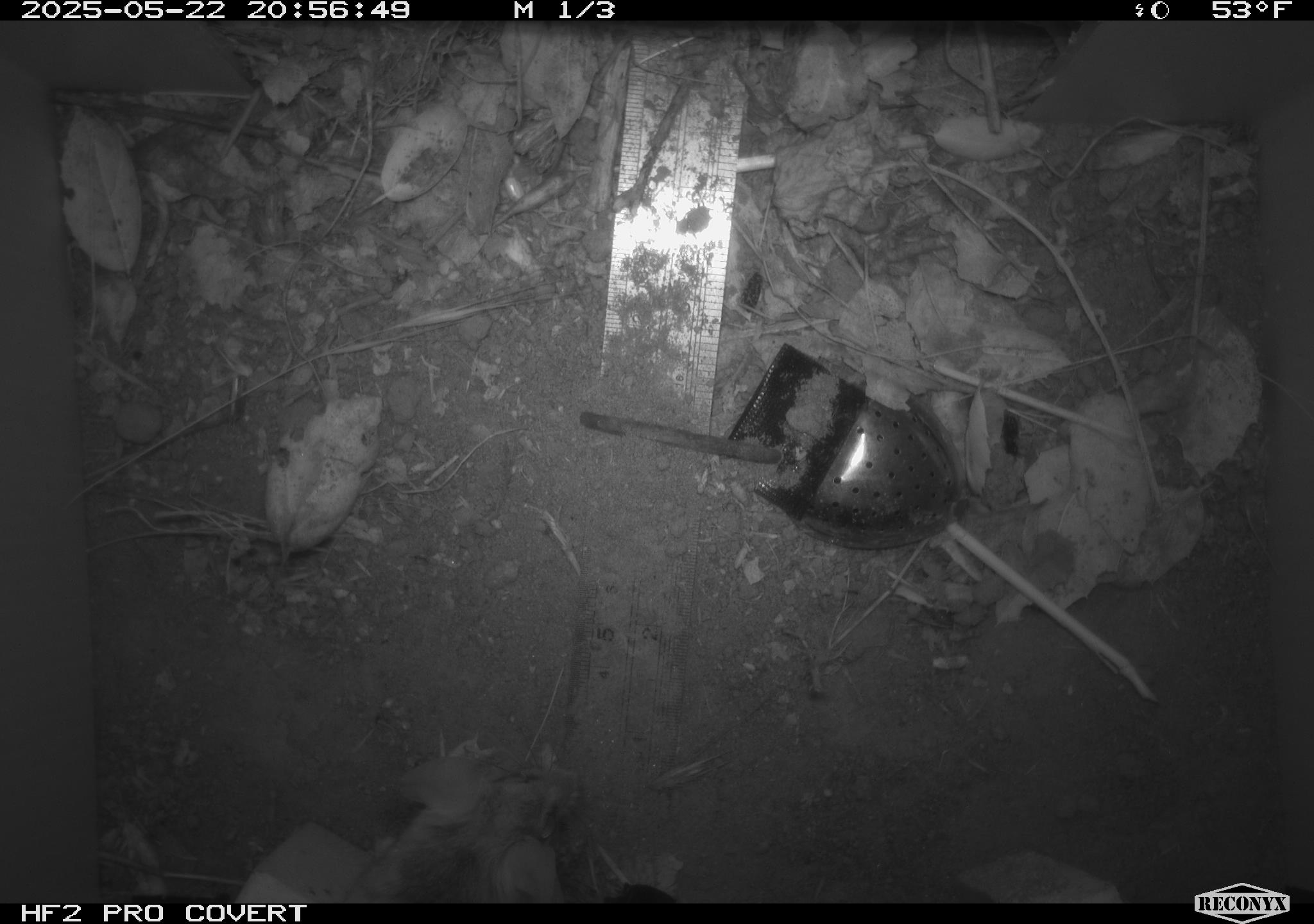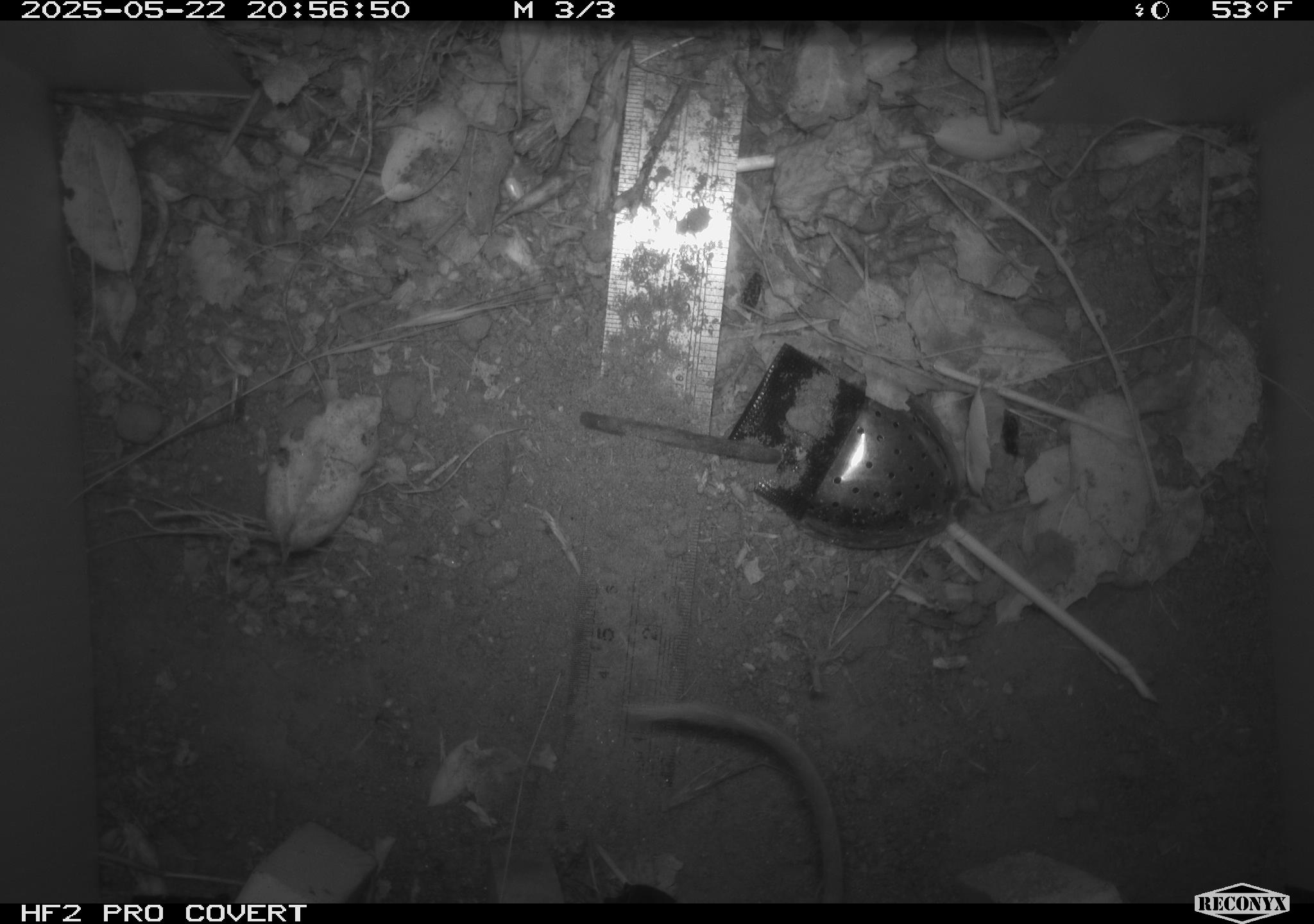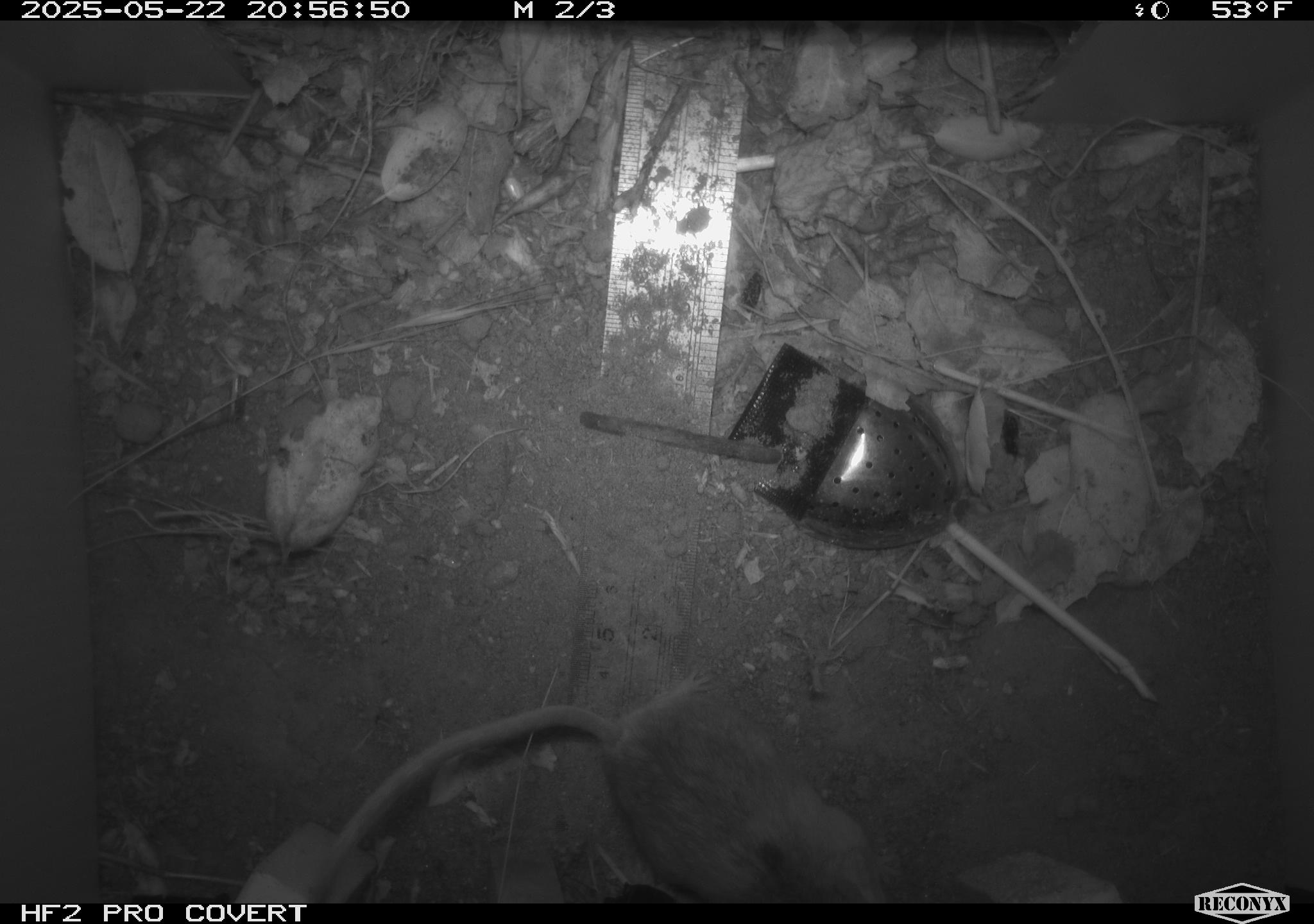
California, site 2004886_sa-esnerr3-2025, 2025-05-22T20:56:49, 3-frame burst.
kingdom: Animalia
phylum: Chordata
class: Mammalia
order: Rodentia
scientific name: Rodentia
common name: rodent